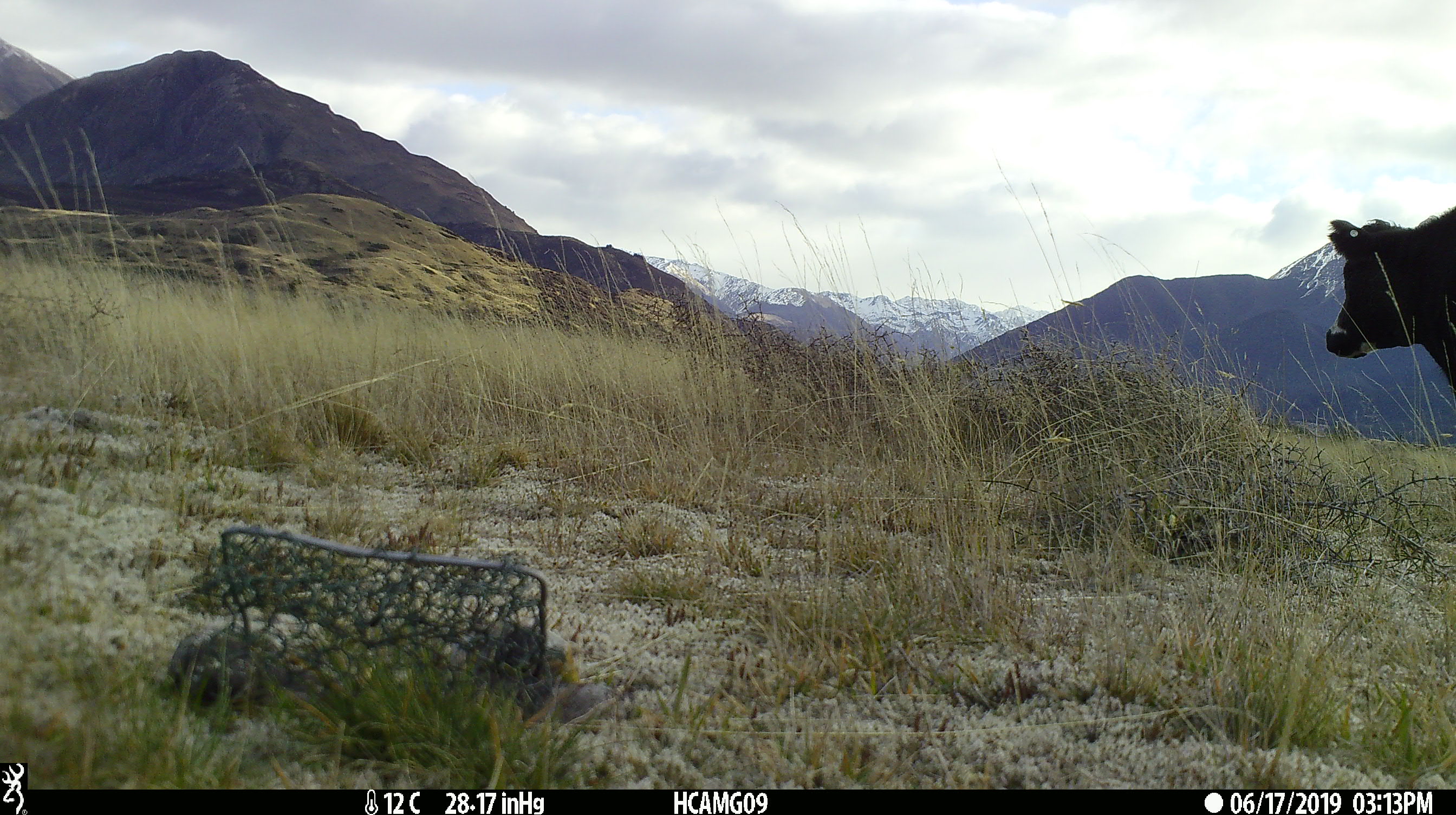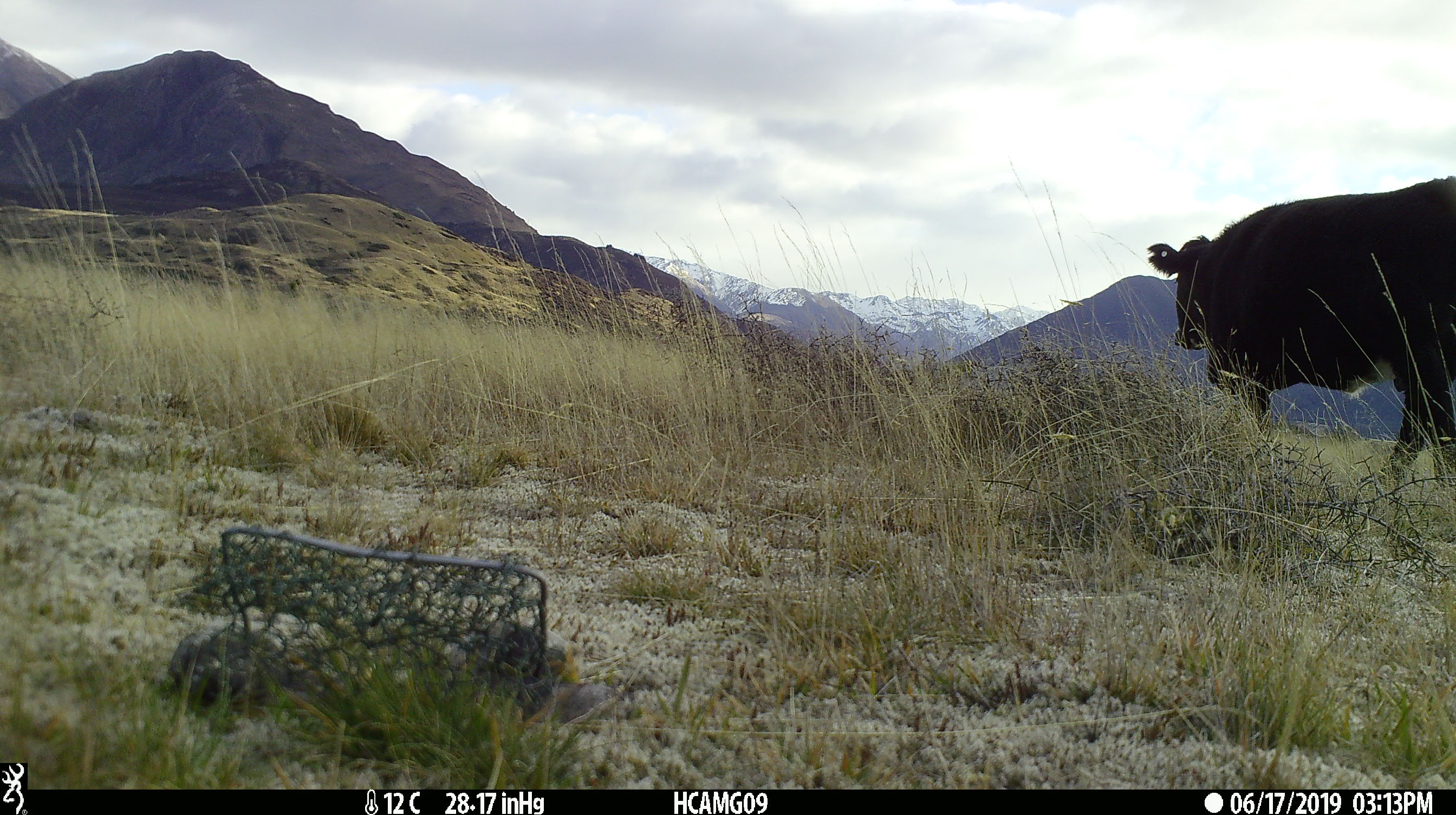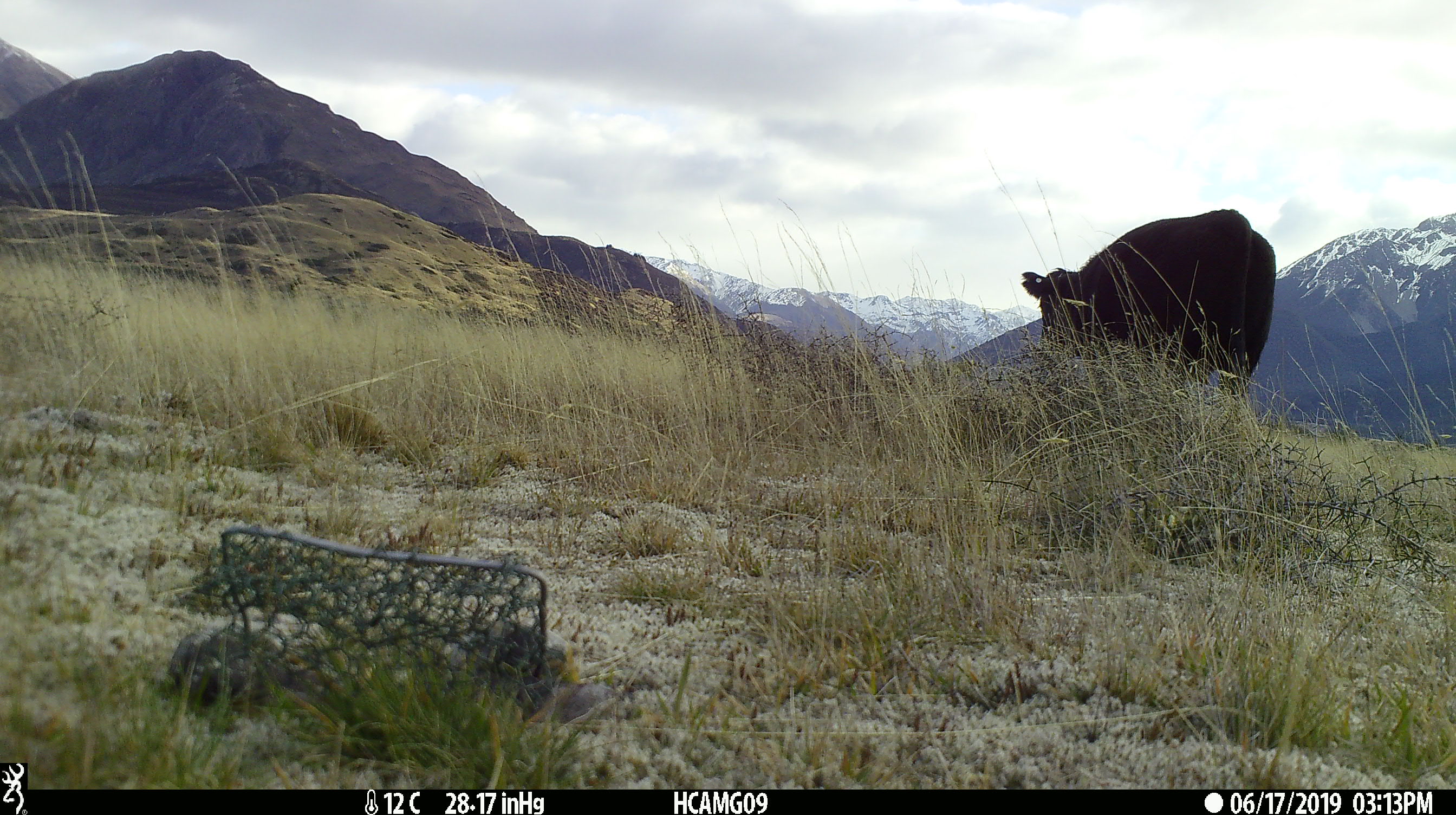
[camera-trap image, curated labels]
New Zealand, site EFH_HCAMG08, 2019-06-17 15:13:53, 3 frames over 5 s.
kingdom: Animalia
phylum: Chordata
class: Mammalia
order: Artiodactyla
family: Bovidae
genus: Bos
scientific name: Bos taurus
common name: domestic cow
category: cow